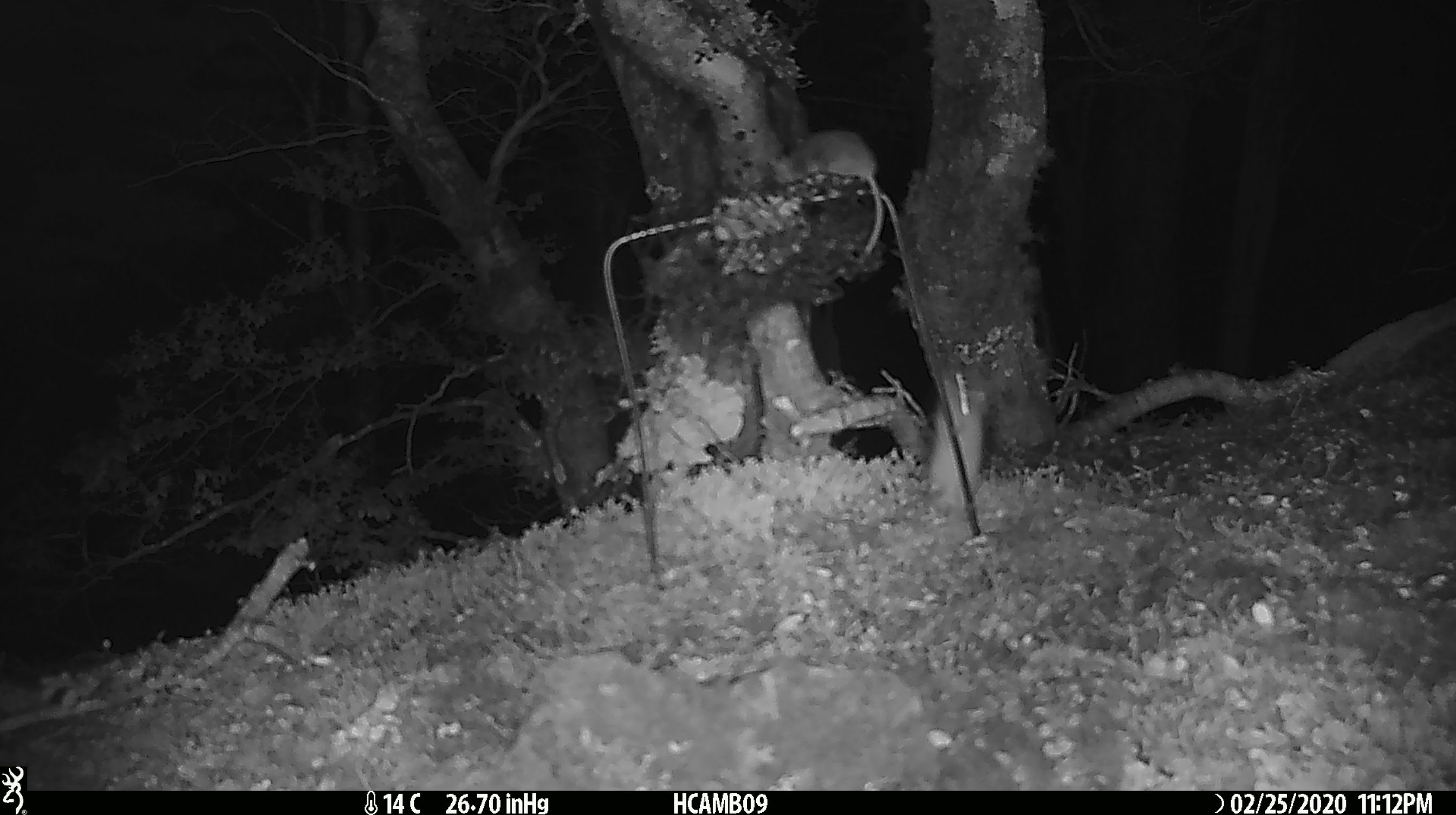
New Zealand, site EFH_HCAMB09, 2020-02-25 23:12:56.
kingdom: Animalia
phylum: Chordata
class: Mammalia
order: Rodentia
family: Muridae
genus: Mus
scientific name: Mus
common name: mouse